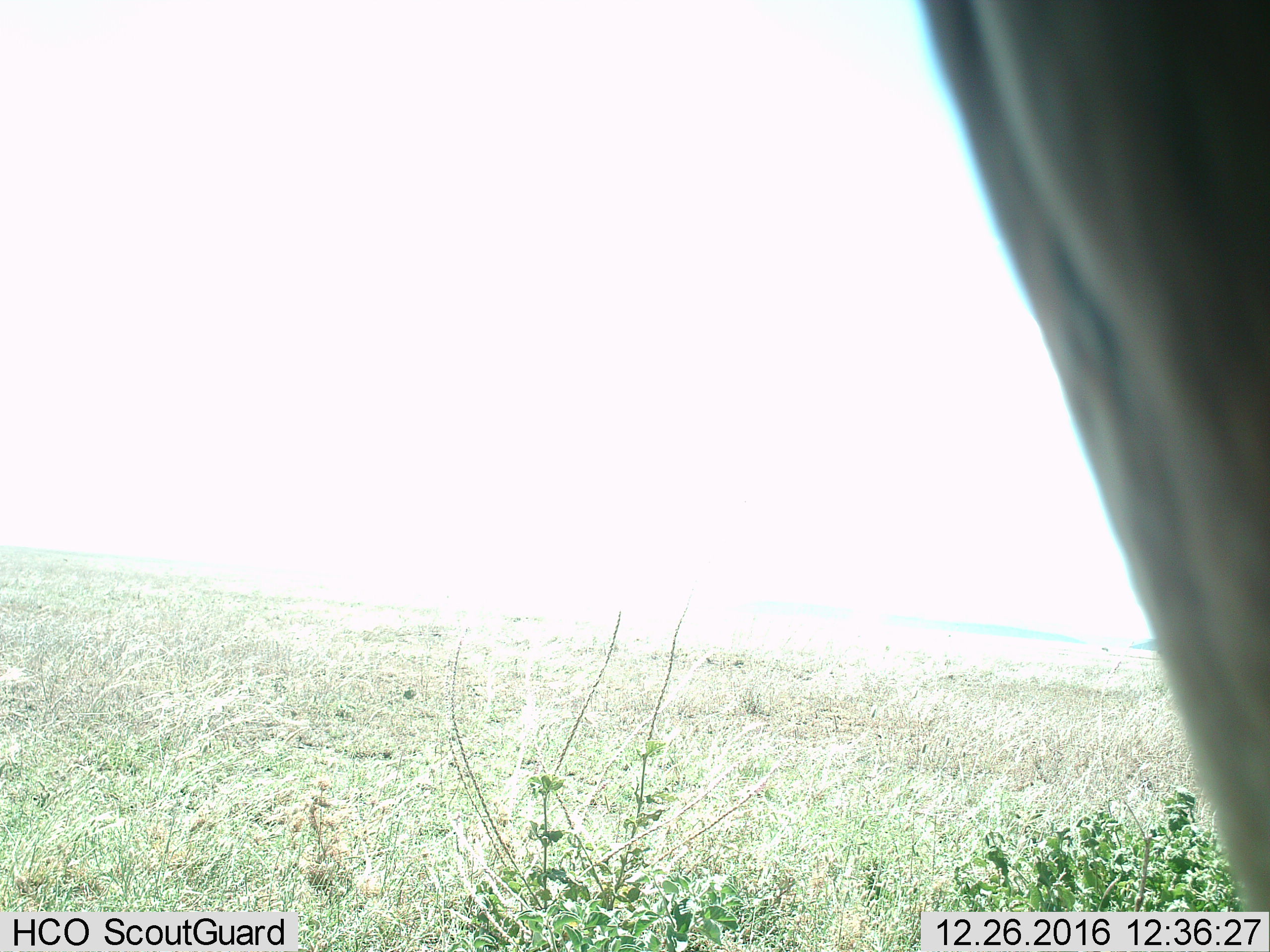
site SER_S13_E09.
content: unidentified animal